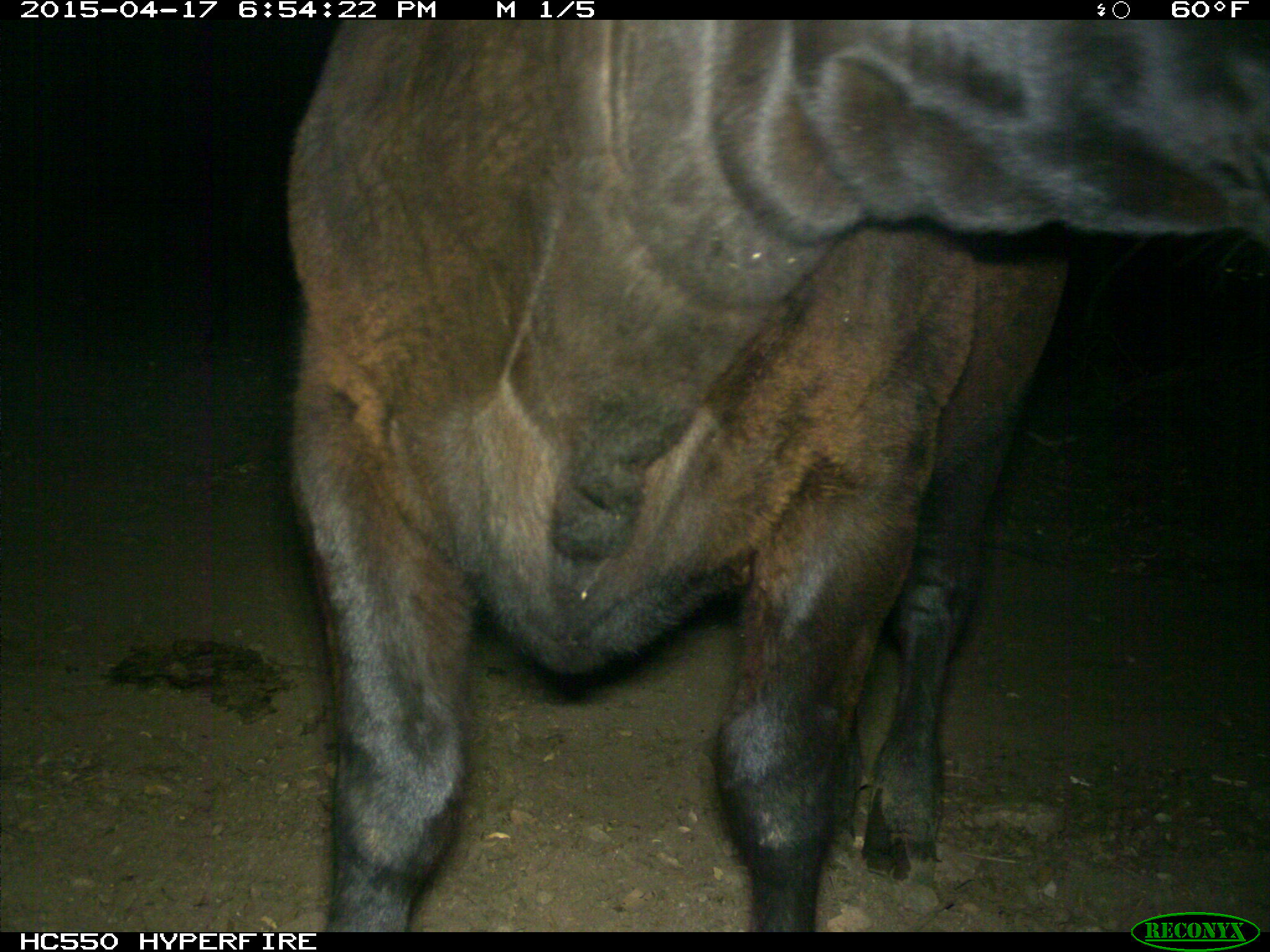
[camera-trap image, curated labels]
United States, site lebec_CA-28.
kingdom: Animalia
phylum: Chordata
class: Mammalia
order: Artiodactyla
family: Bovidae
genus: Bos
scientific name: Bos taurus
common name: domestic cow